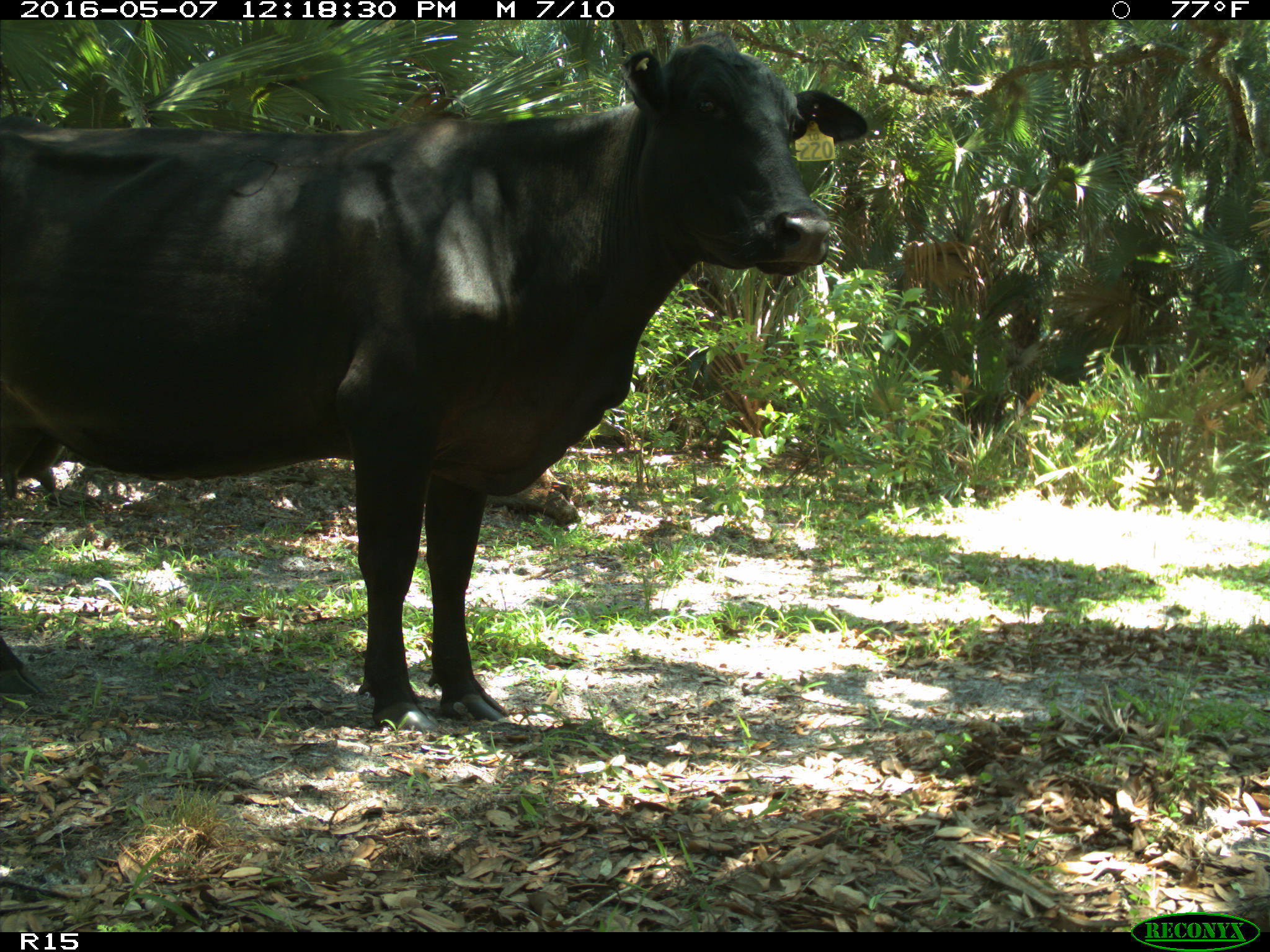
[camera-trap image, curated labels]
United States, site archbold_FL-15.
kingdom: Animalia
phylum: Chordata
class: Mammalia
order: Artiodactyla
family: Bovidae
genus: Bos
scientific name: Bos taurus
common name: domestic cow